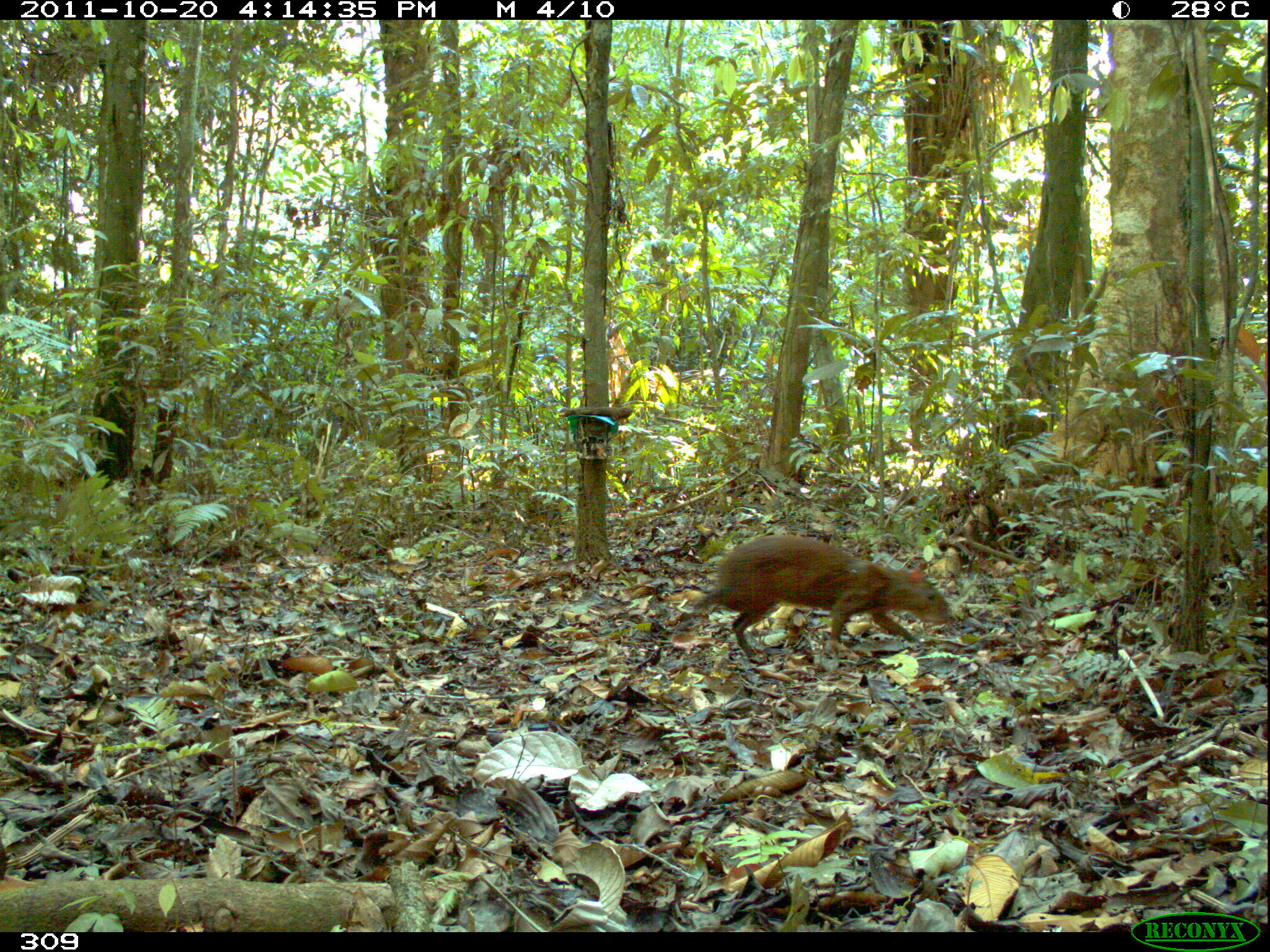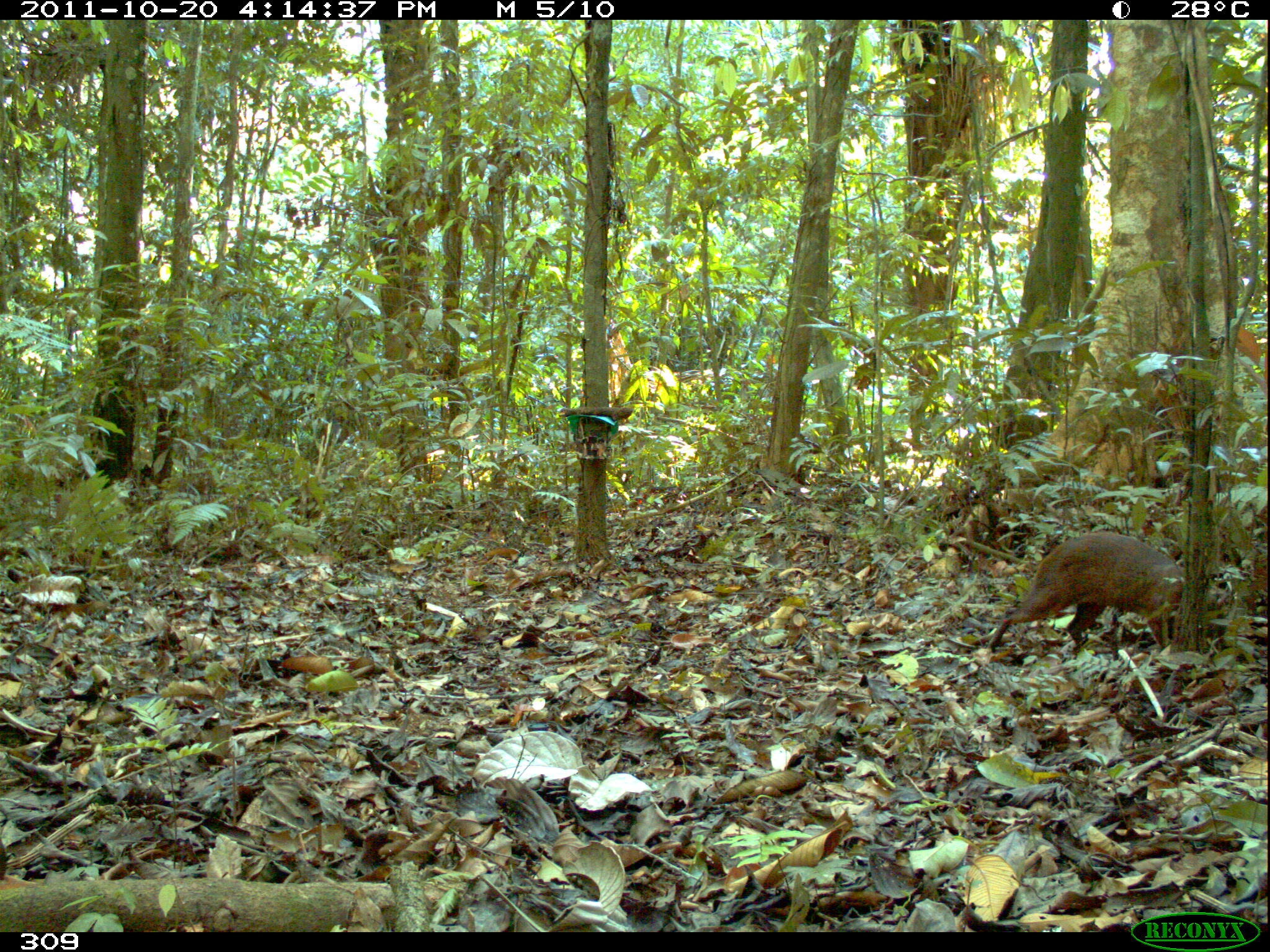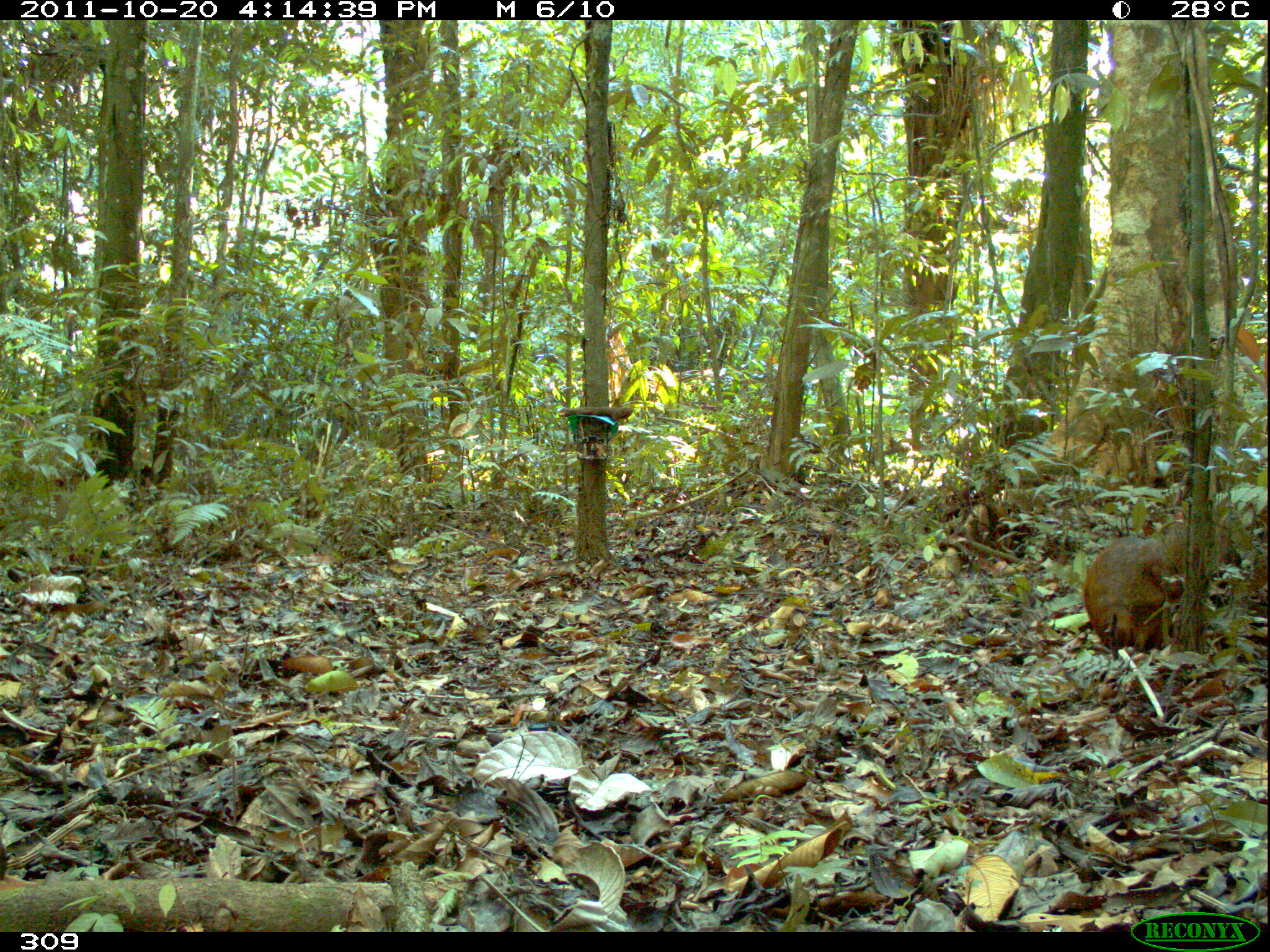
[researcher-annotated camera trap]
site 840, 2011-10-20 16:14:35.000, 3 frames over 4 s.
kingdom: Animalia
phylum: Chordata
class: Mammalia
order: Rodentia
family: Dasyproctidae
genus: Dasyprocta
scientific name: Dasyprocta punctata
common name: central american agouti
Dasyprocta punctata (central american agouti).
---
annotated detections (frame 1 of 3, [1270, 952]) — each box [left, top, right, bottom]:
dasyprocta punctata: [676, 532, 952, 664]